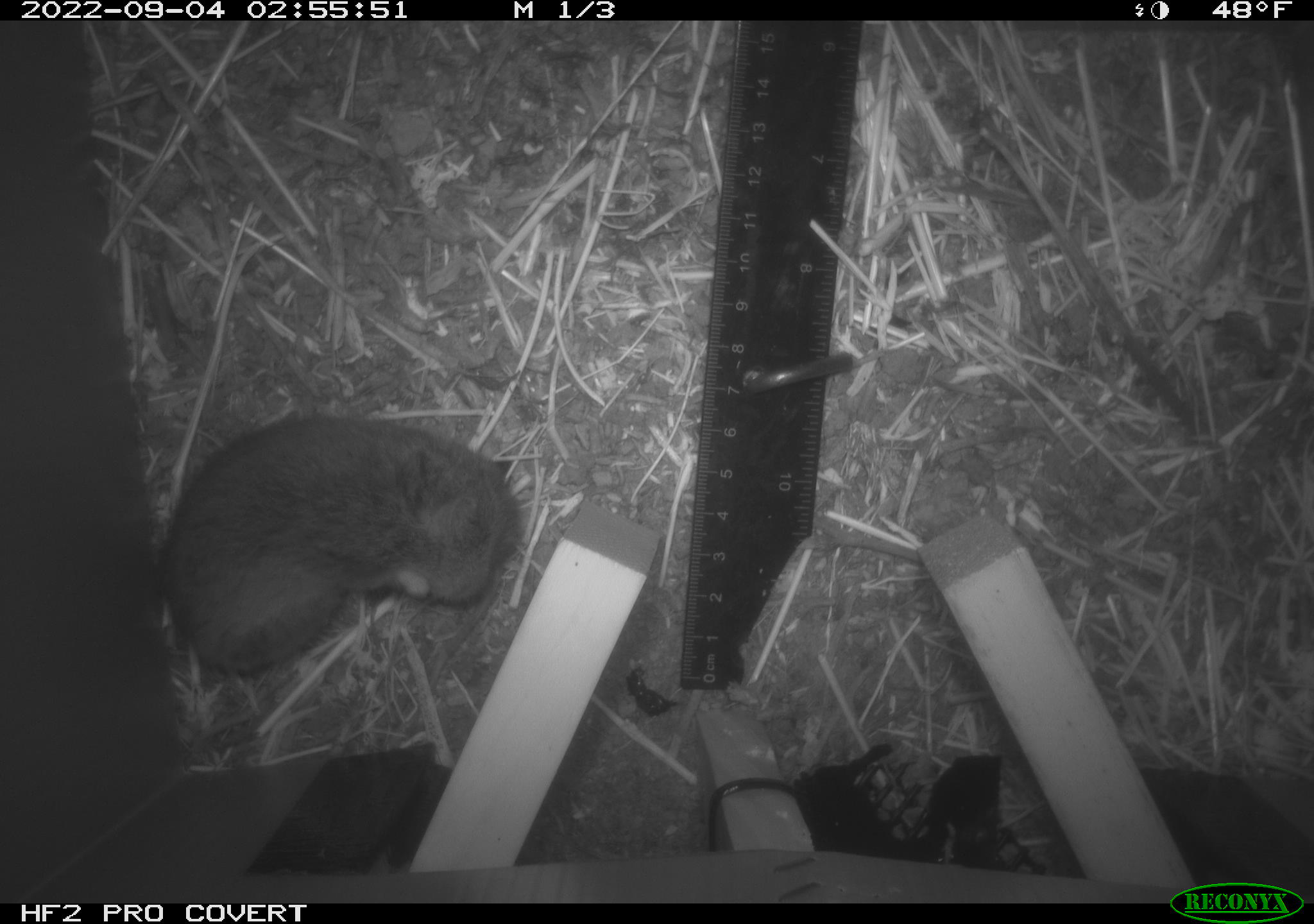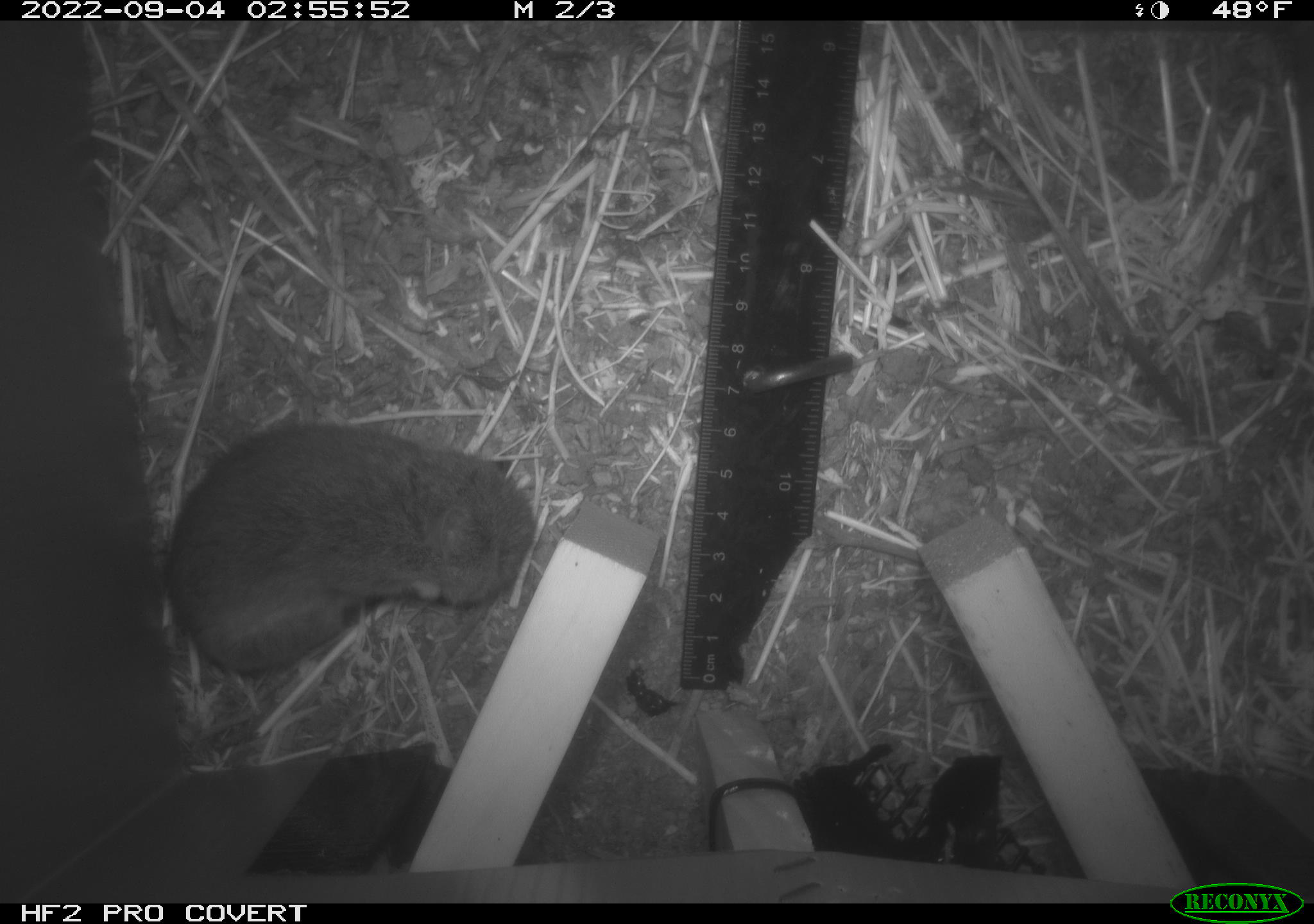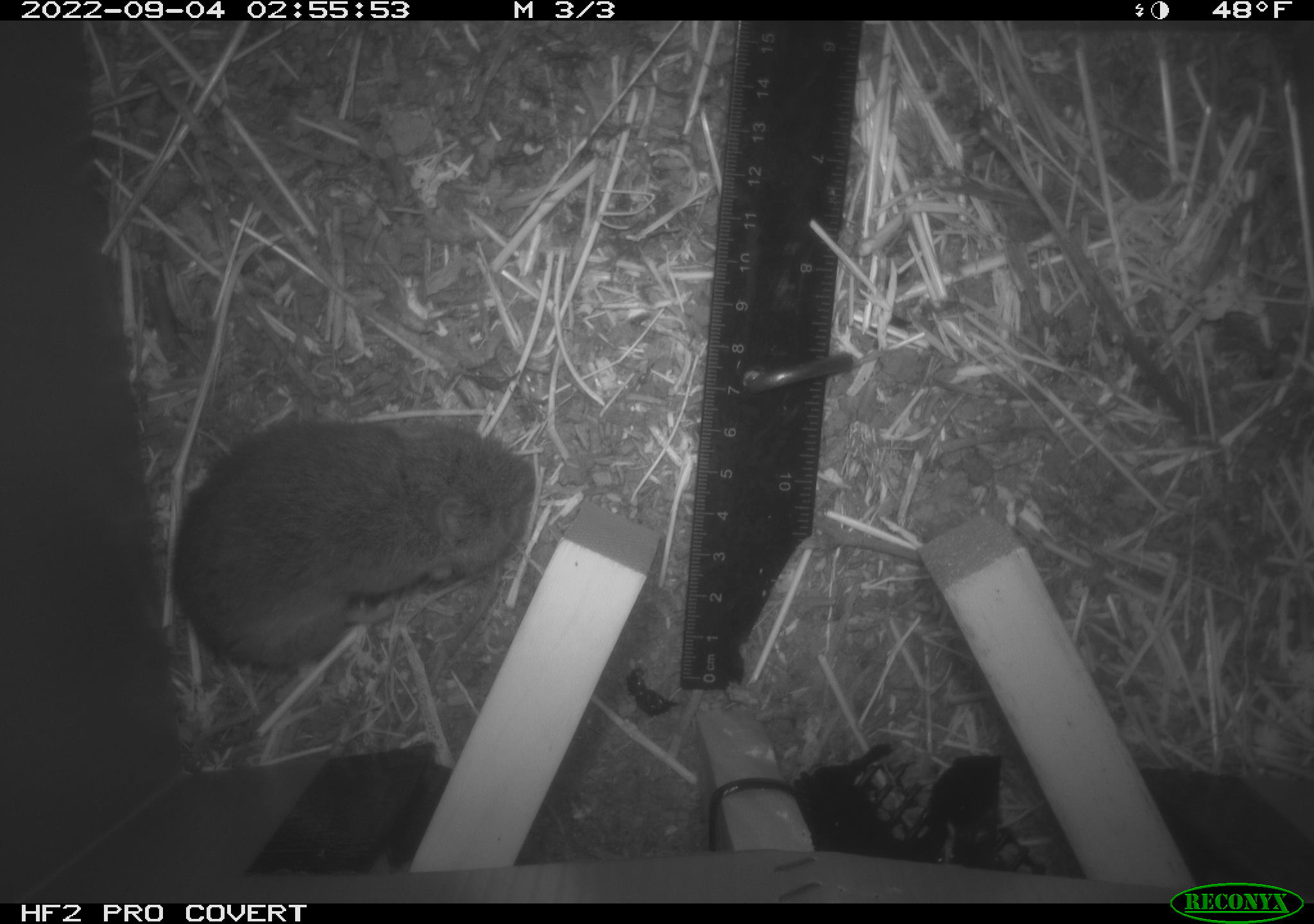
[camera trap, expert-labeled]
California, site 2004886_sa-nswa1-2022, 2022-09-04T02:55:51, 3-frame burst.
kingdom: Animalia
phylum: Chordata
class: Mammalia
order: Rodentia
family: Cricetidae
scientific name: Cricetidae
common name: hamsters, voles, lemmings, and allies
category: cricetidae family